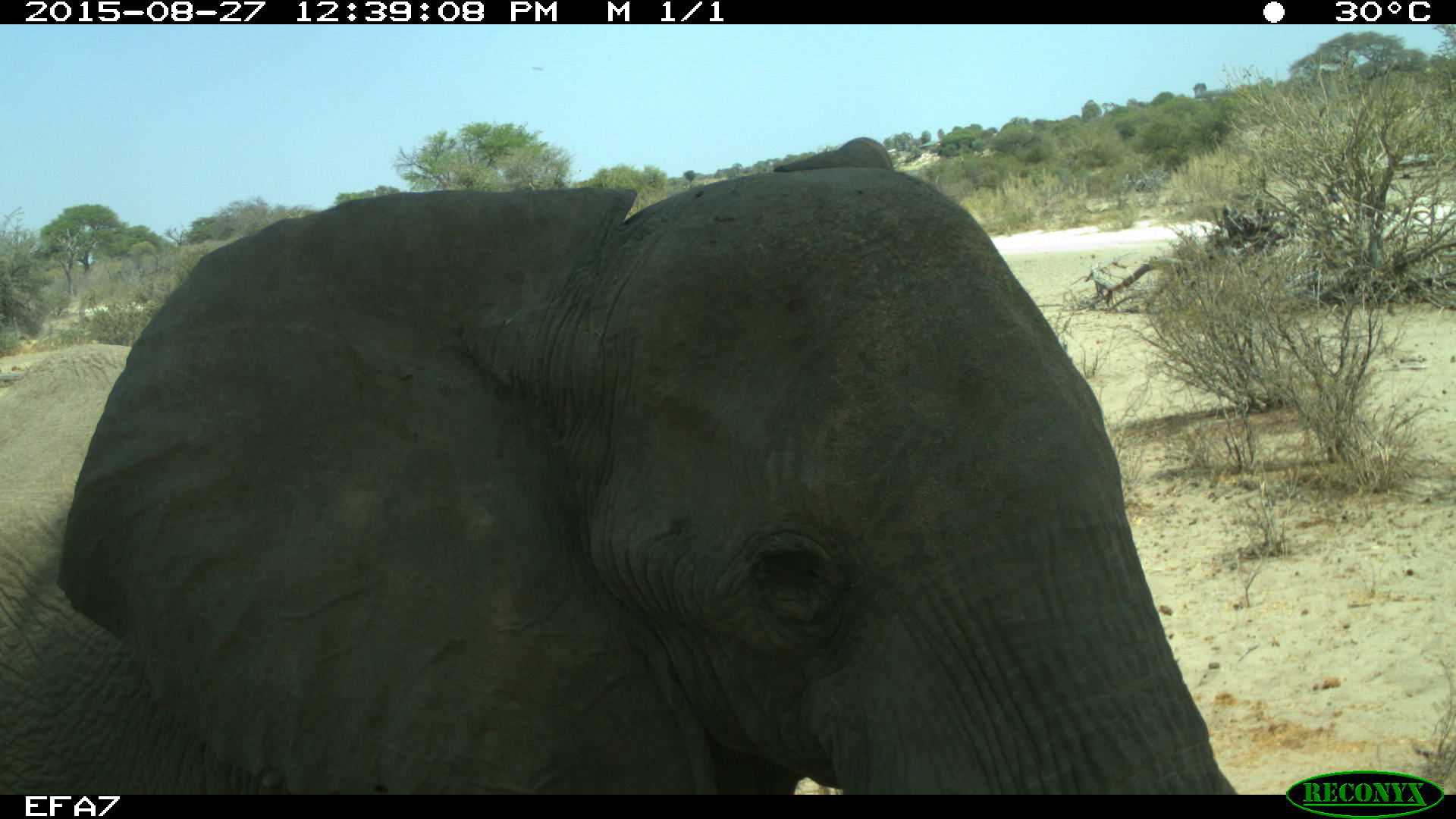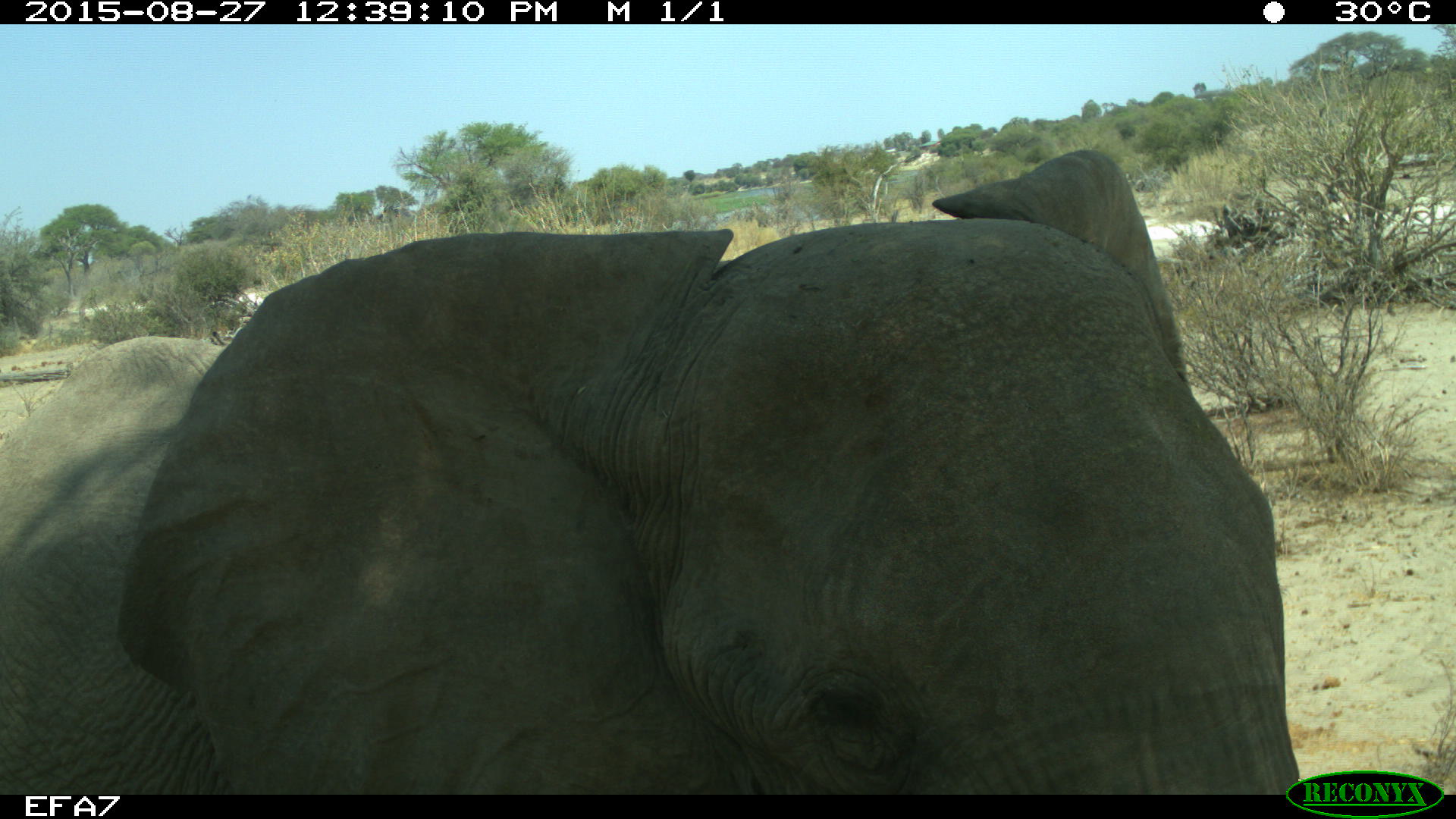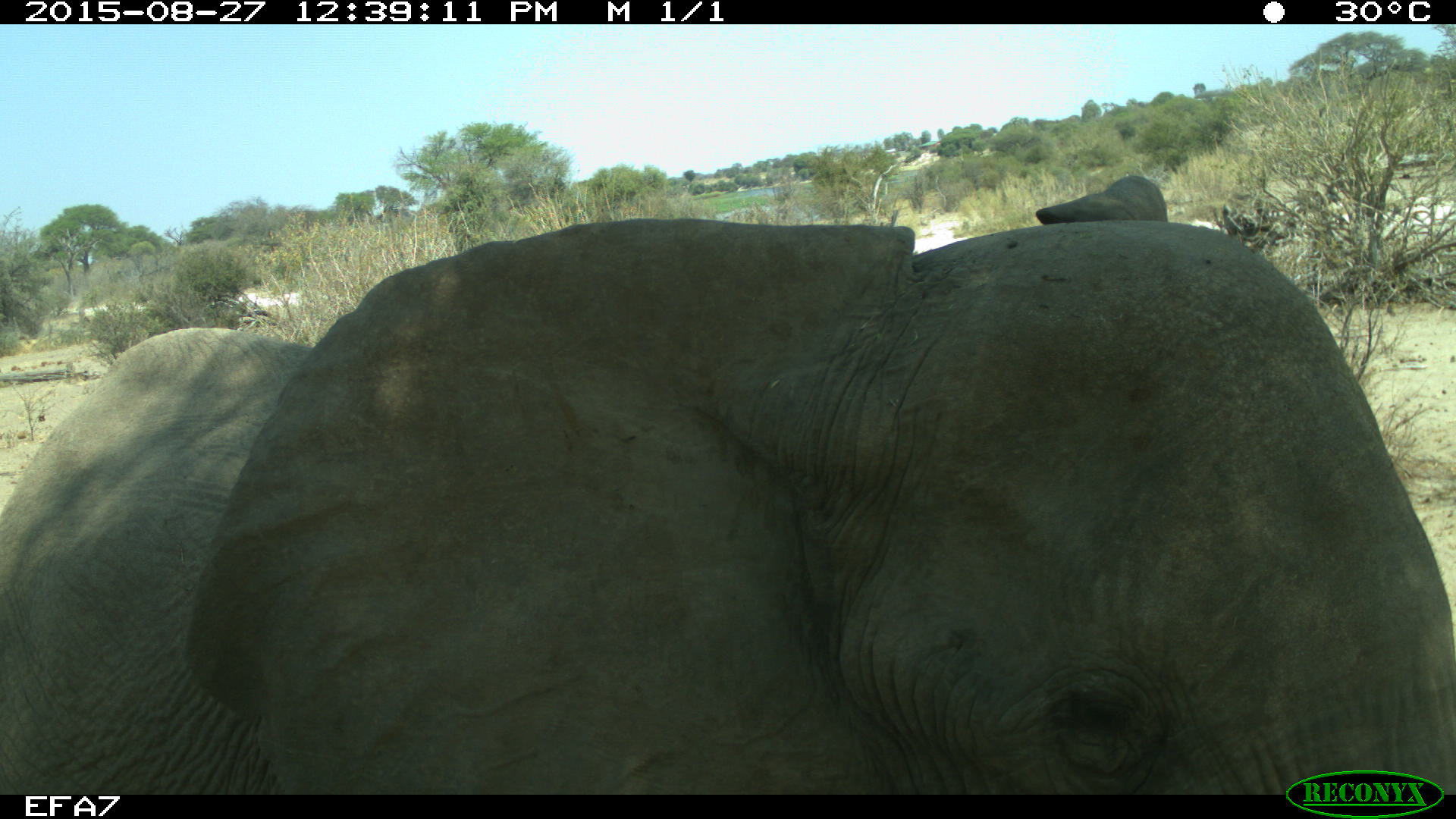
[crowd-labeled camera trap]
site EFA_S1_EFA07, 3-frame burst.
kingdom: Animalia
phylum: Chordata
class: Mammalia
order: Proboscidea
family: Elephantidae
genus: Loxodonta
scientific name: Loxodonta africana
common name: african bush elephant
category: elephant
Elephant (african bush elephant) (Loxodonta africana), count 1. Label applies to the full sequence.